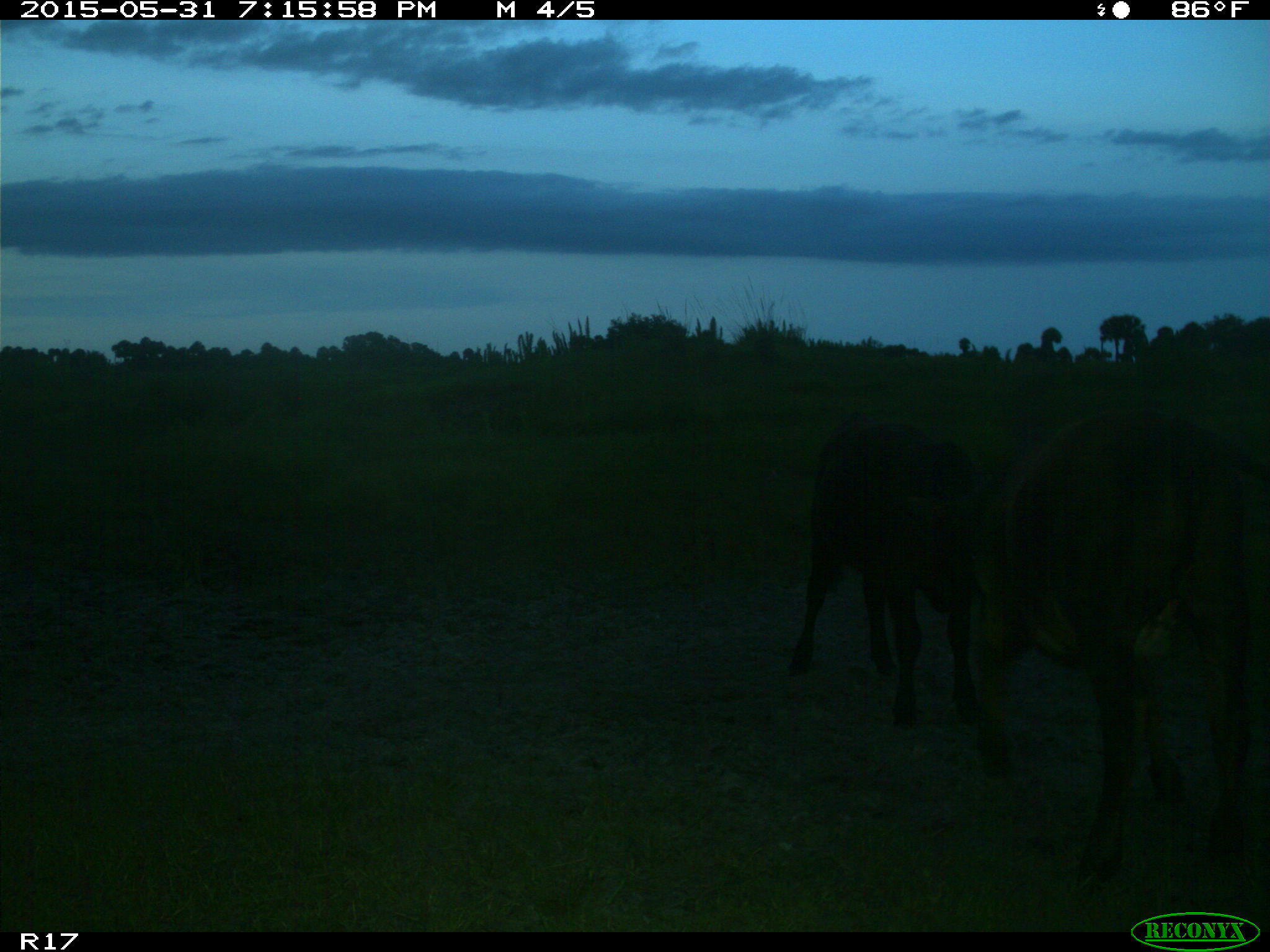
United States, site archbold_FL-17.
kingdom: Animalia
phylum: Chordata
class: Mammalia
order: Artiodactyla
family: Bovidae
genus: Bos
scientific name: Bos taurus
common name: domestic cow